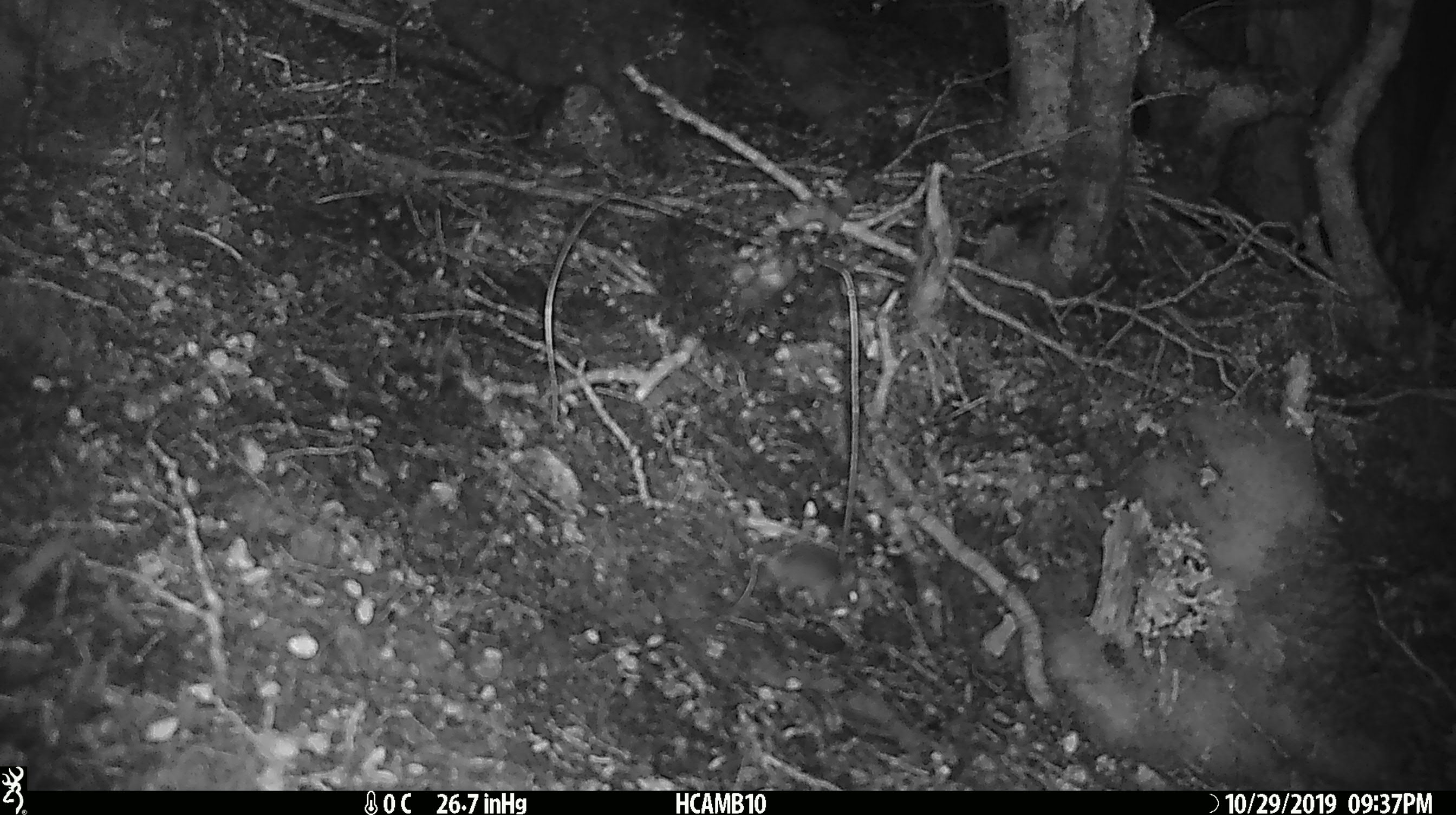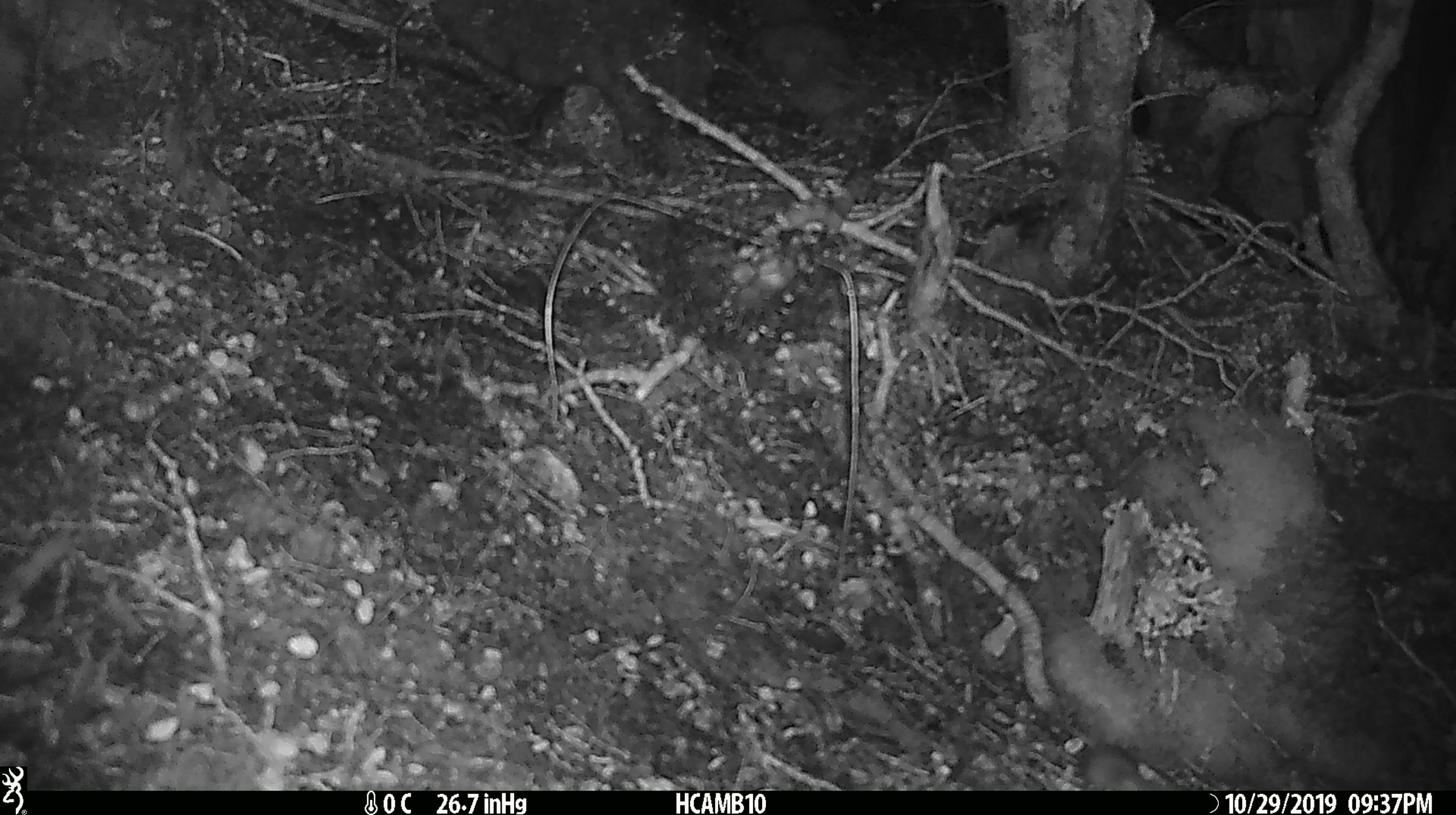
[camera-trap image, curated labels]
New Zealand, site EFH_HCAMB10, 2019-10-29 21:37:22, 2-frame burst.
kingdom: Animalia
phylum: Chordata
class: Mammalia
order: Rodentia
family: Muridae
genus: Mus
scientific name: Mus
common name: mouse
Mouse (Mus).